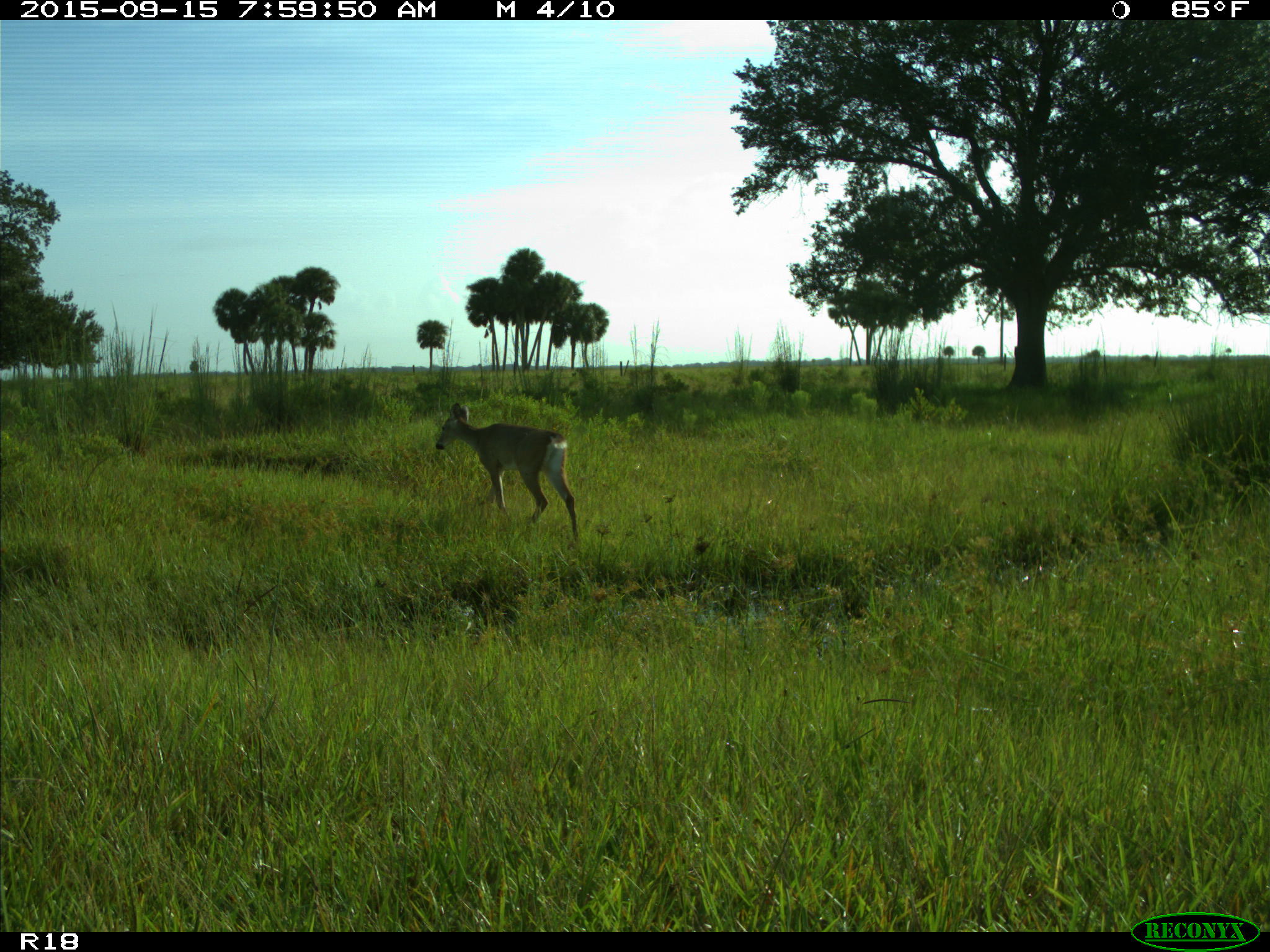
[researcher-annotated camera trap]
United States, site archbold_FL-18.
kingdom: Animalia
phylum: Chordata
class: Mammalia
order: Artiodactyla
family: Cervidae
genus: Odocoileus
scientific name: Odocoileus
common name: deer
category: unidentified deer